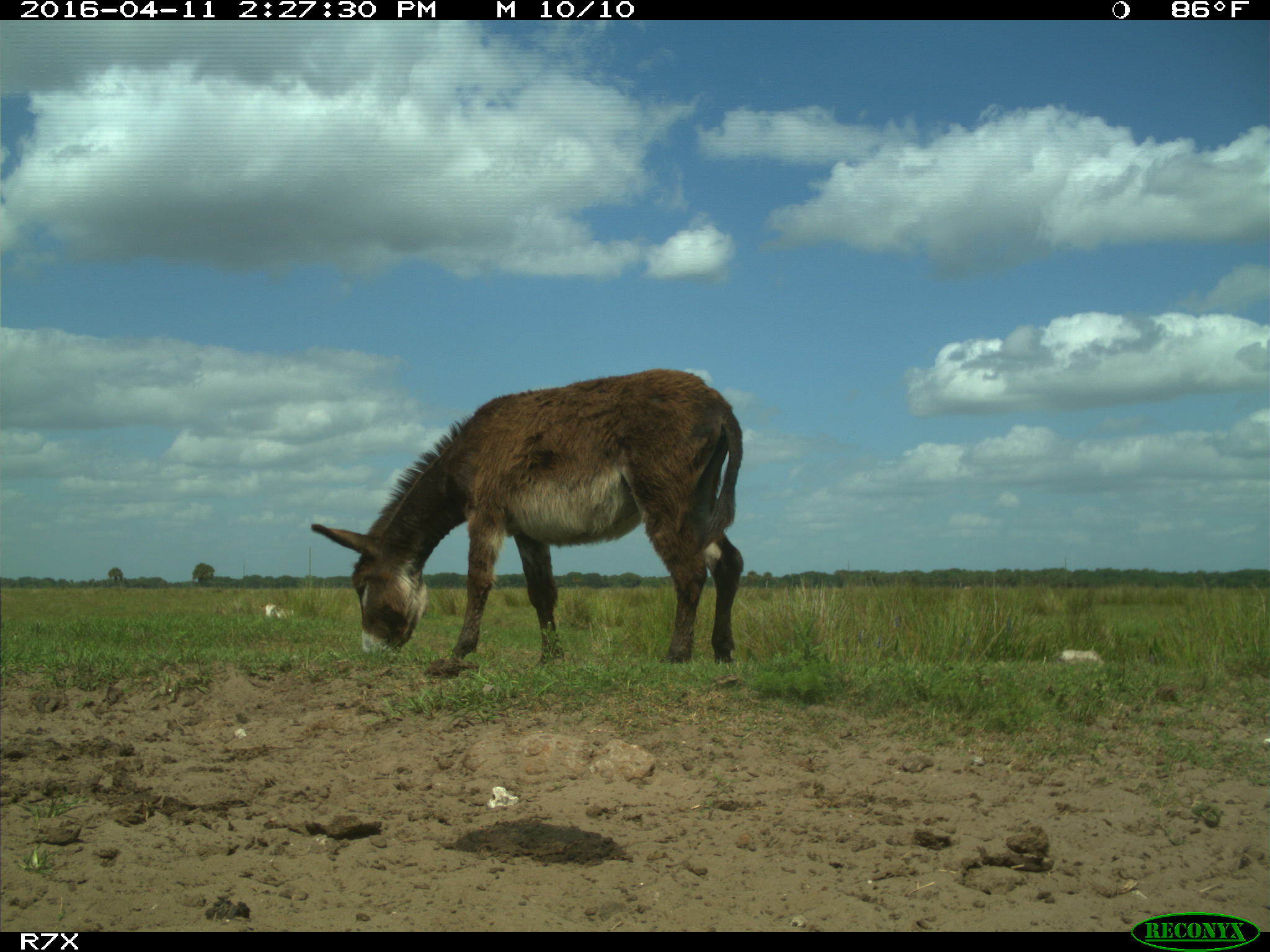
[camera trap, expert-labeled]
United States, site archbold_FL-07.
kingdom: Animalia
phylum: Chordata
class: Mammalia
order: Artiodactyla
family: Bovidae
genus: Bos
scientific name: Bos taurus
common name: domestic cow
Bos taurus (domestic cow).